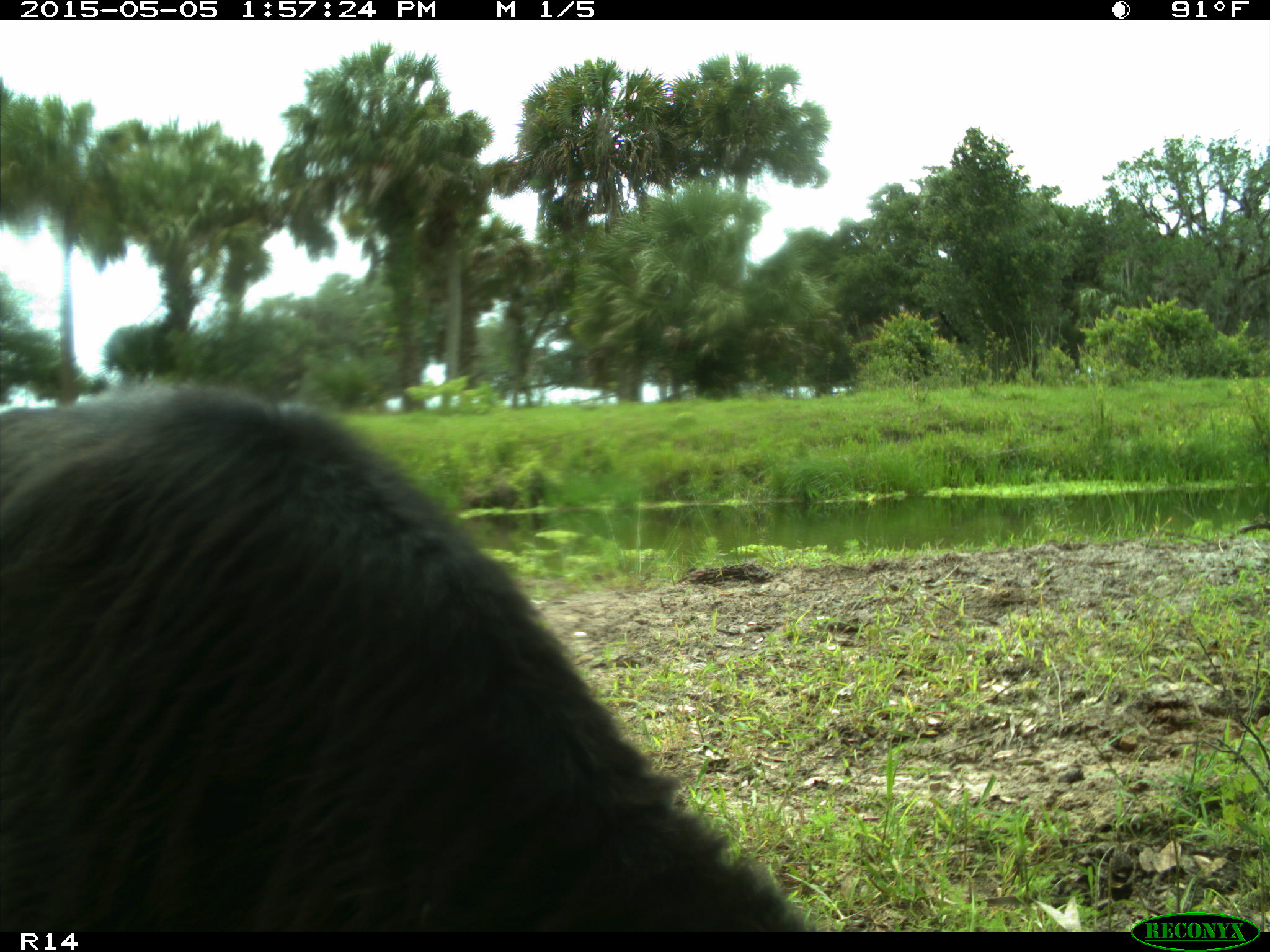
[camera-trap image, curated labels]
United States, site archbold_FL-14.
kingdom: Animalia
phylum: Chordata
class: Mammalia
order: Artiodactyla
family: Bovidae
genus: Bos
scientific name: Bos taurus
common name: domestic cow